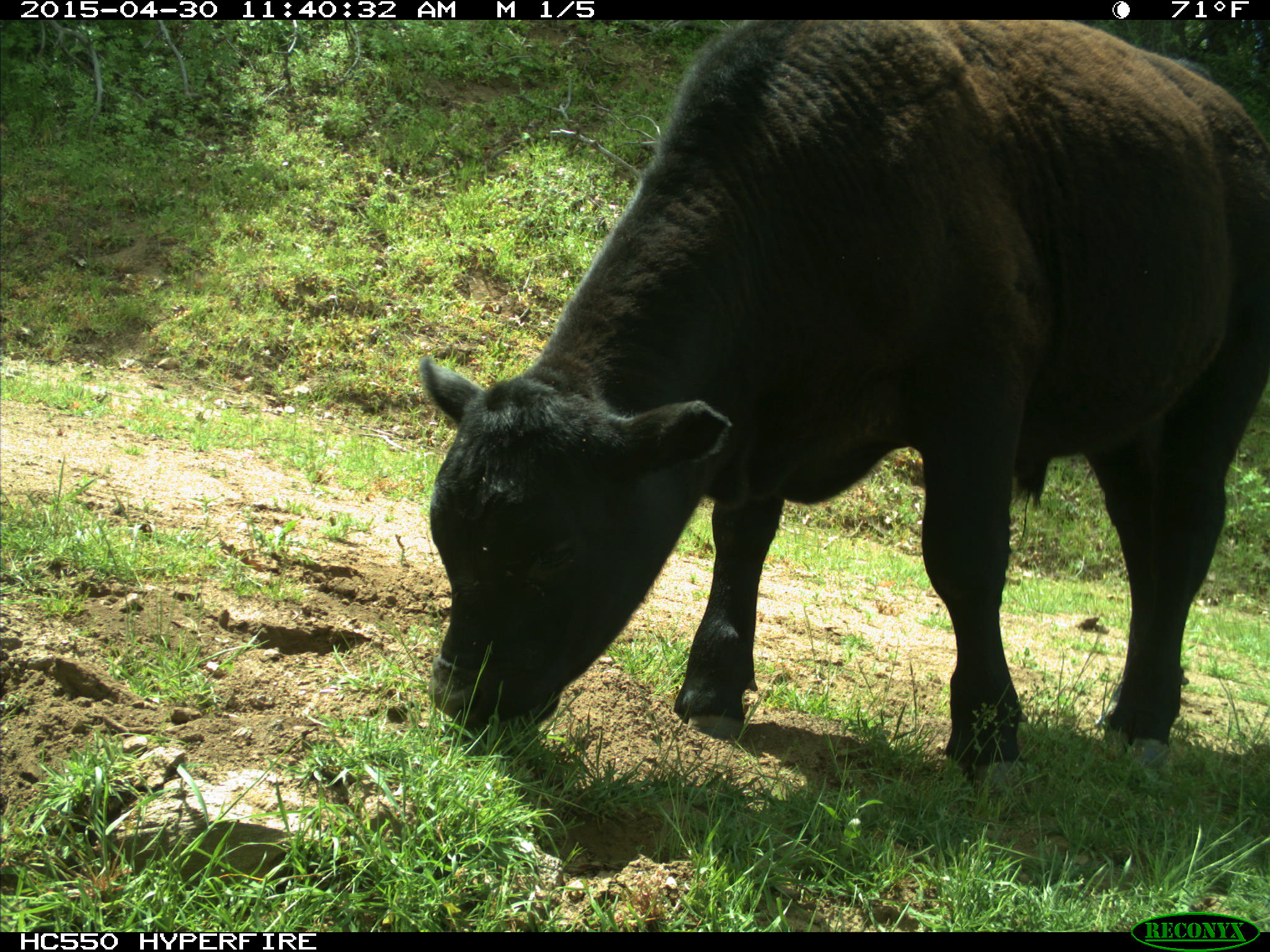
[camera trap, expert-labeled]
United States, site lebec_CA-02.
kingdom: Animalia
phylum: Chordata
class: Mammalia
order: Artiodactyla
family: Bovidae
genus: Bos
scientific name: Bos taurus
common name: domestic cow